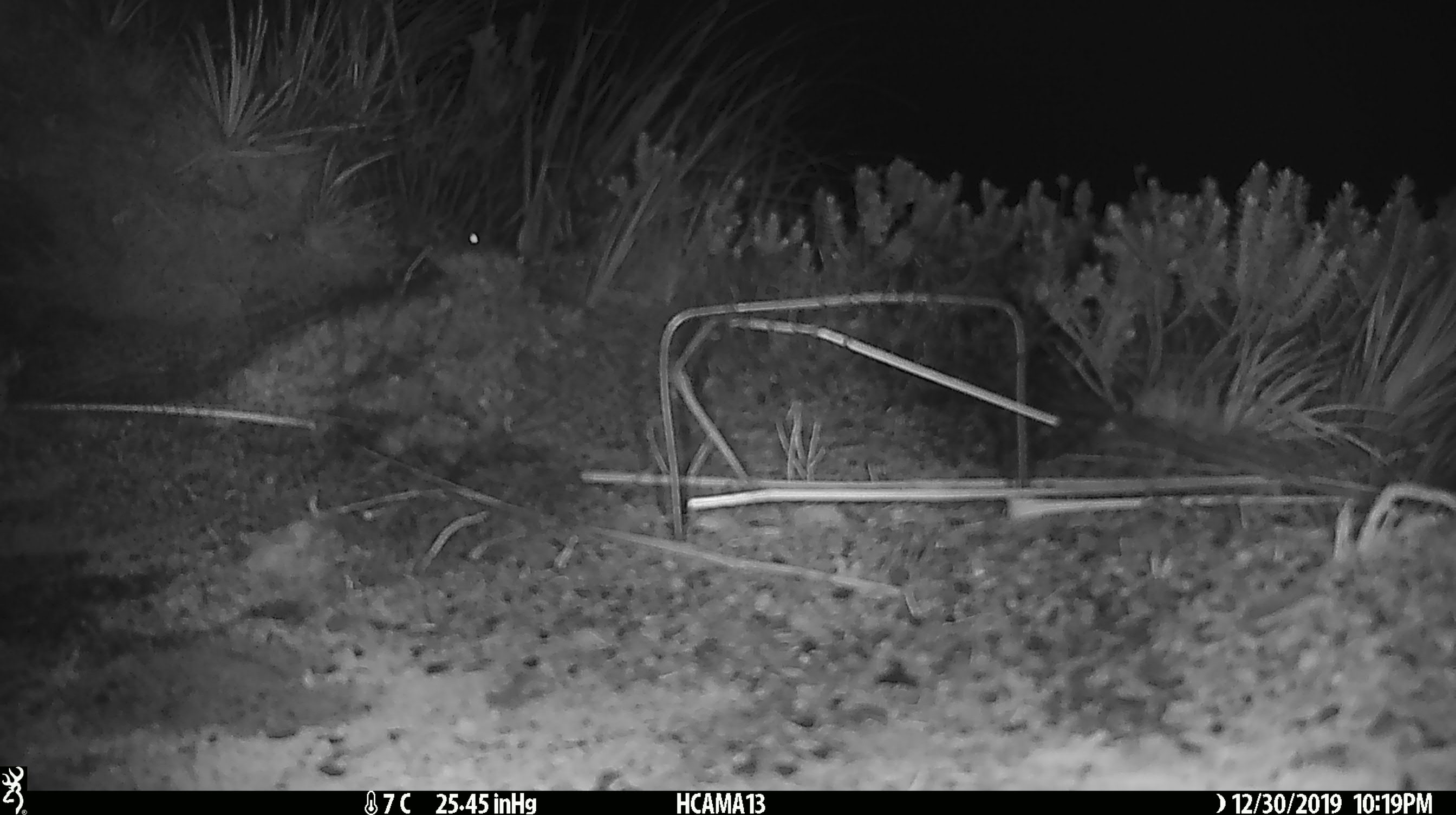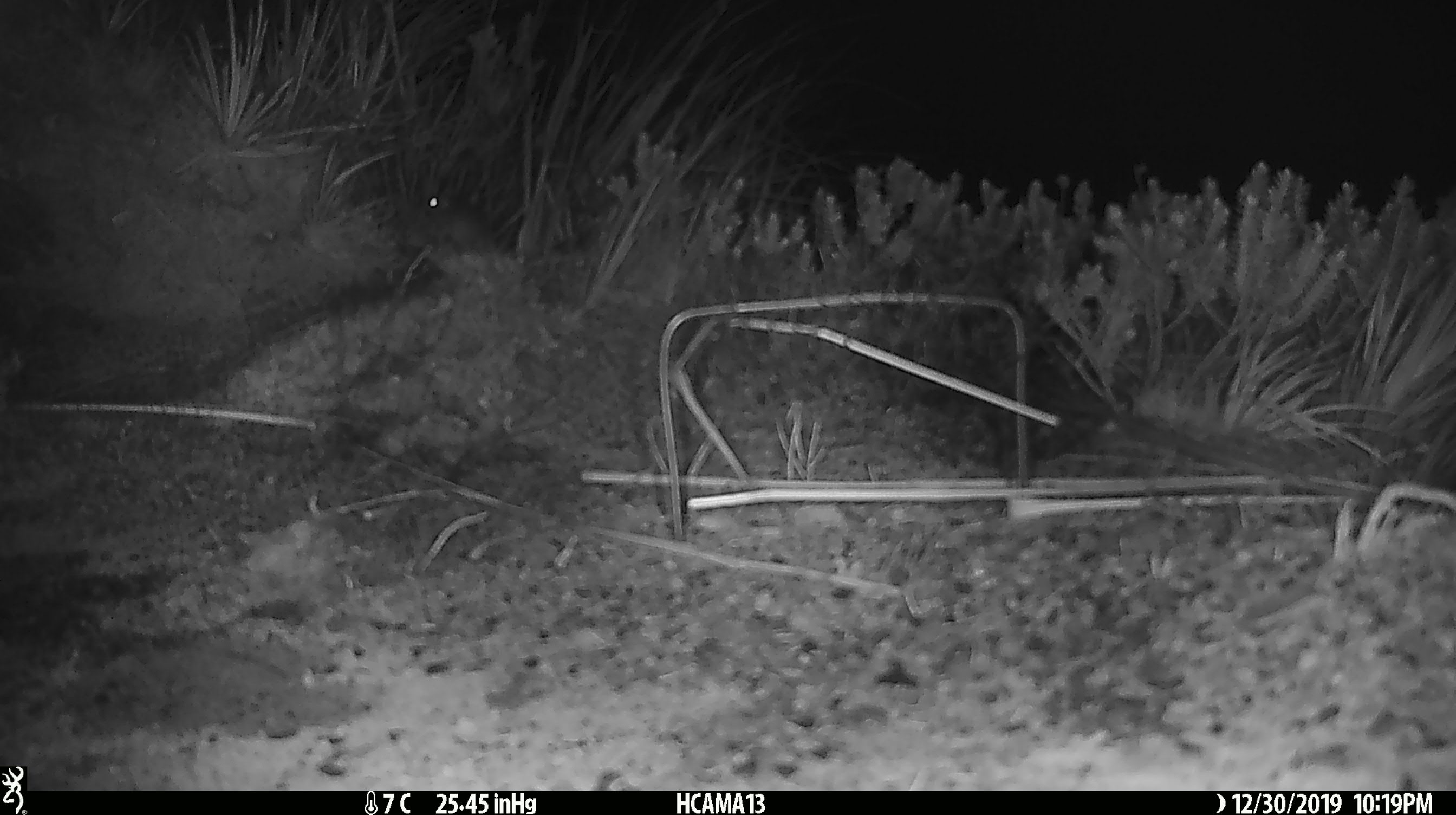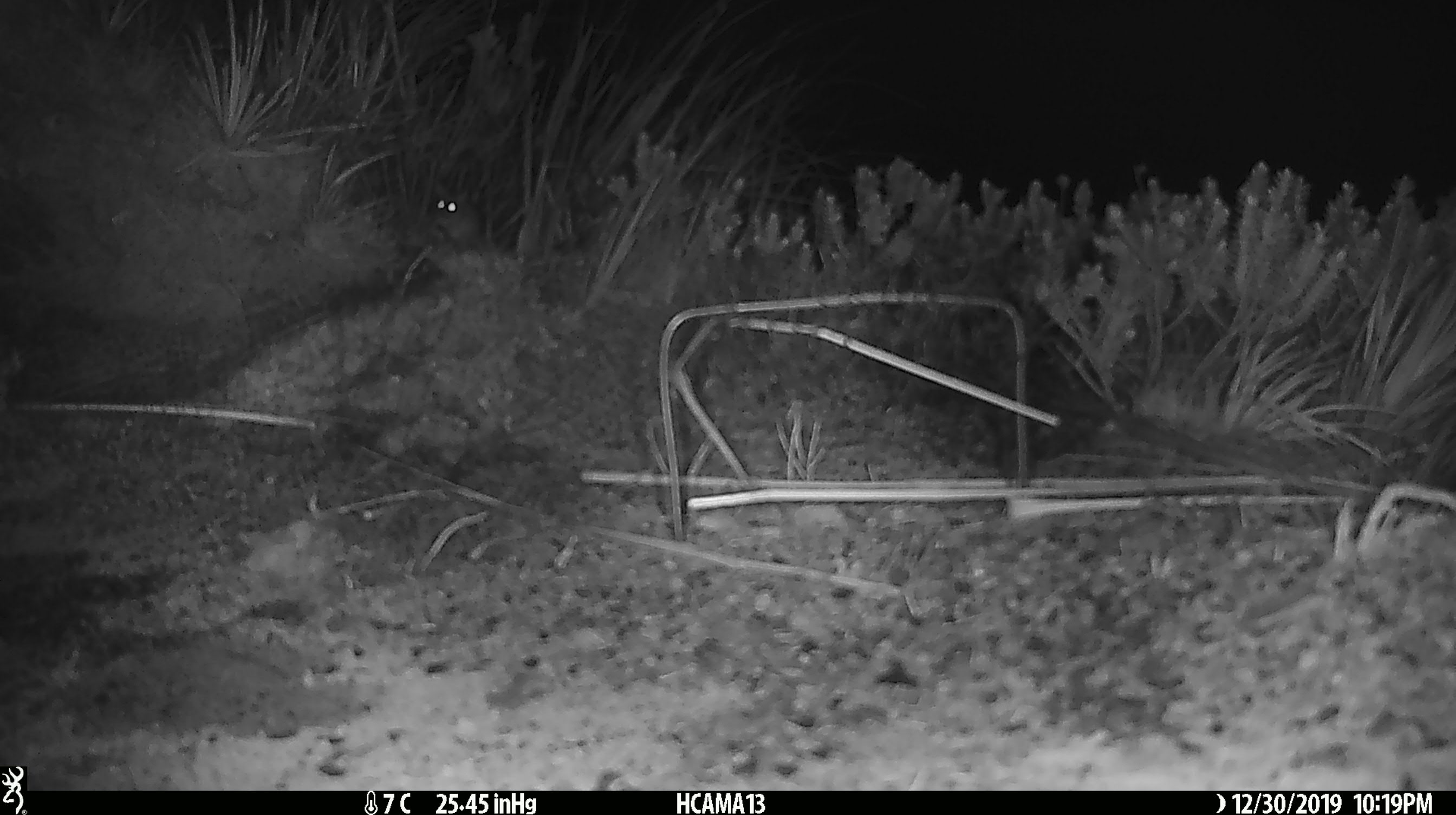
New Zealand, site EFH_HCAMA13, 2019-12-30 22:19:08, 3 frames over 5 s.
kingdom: Animalia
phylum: Chordata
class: Mammalia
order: Rodentia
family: Muridae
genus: Mus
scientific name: Mus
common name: mouse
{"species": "mouse (Mus)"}